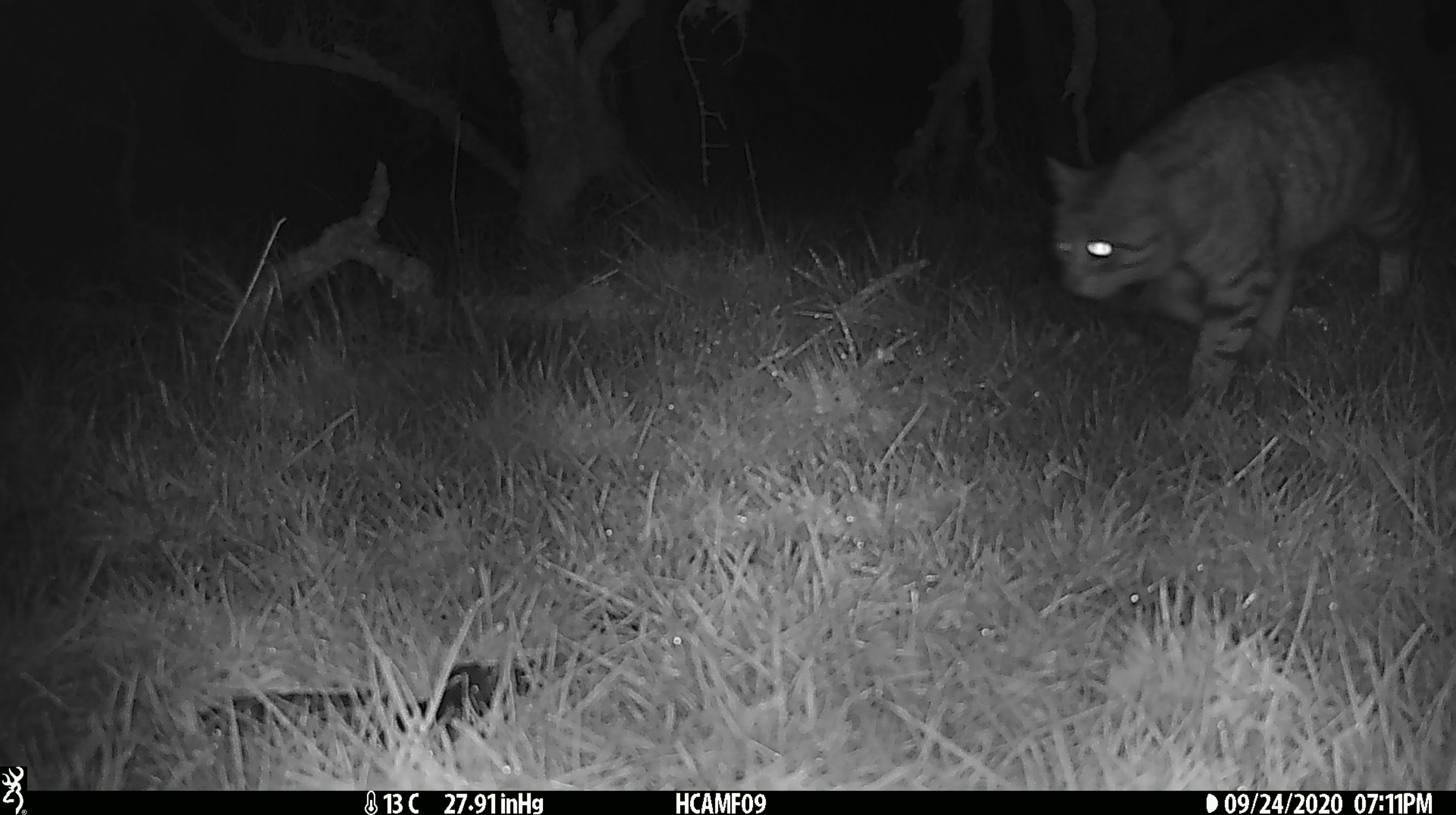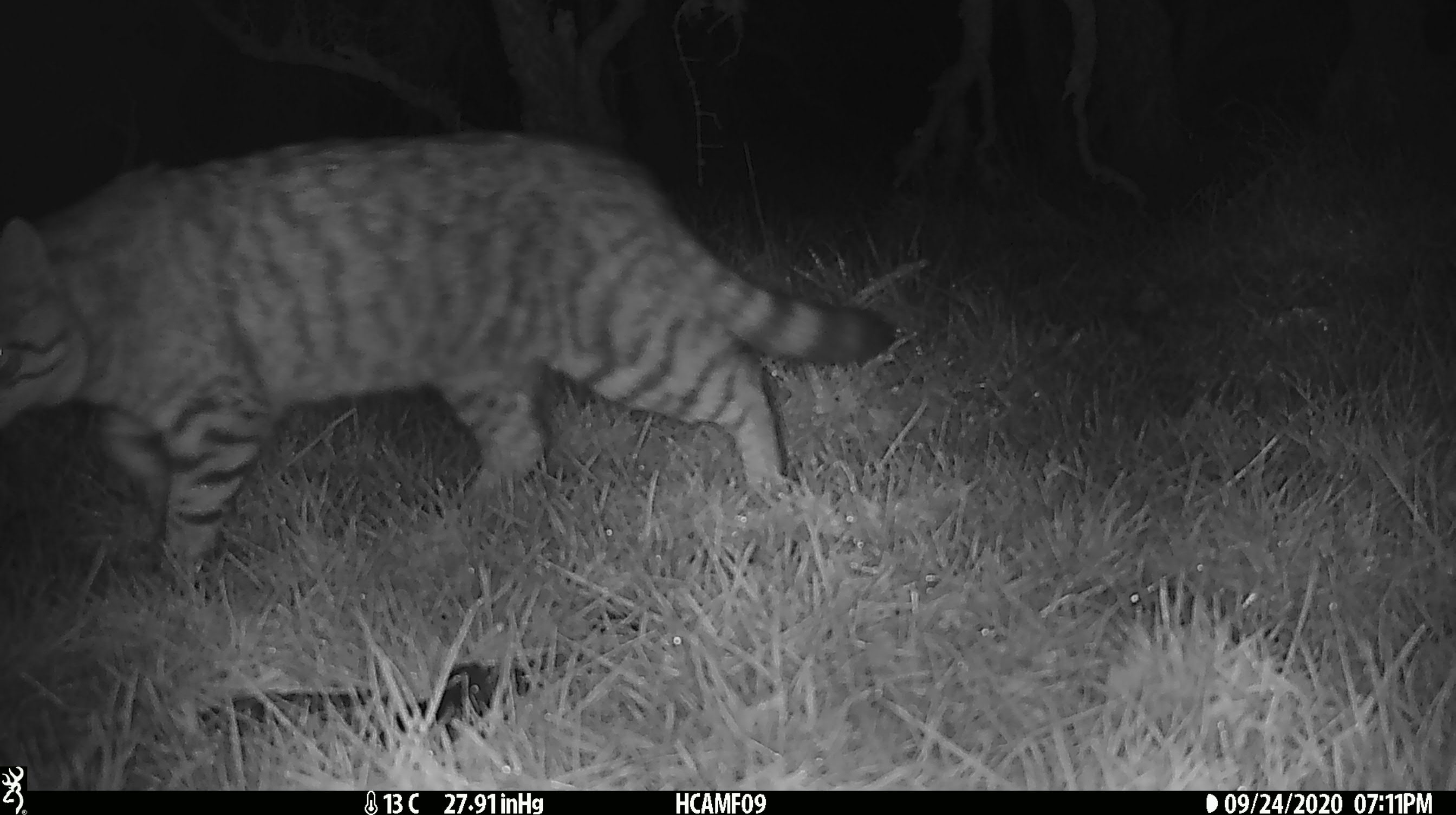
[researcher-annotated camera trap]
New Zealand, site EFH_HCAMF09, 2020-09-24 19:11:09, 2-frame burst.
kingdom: Animalia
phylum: Chordata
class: Mammalia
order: Carnivora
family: Felidae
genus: Felis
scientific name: Felis catus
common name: domestic cat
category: cat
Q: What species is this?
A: Cat (domestic cat) (Felis catus).